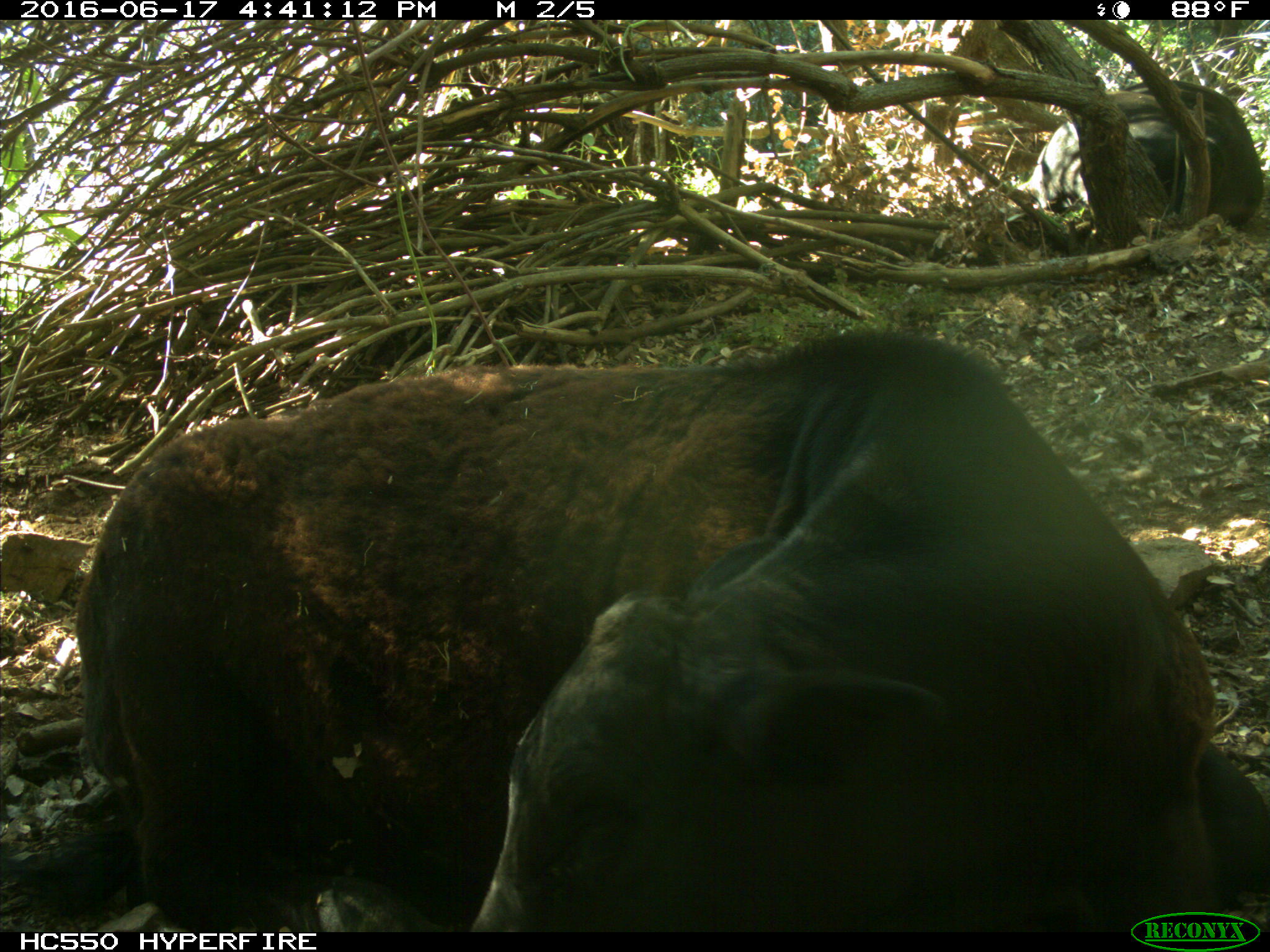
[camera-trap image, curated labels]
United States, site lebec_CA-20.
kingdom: Animalia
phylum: Chordata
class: Mammalia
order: Artiodactyla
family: Bovidae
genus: Bos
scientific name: Bos taurus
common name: domestic cow